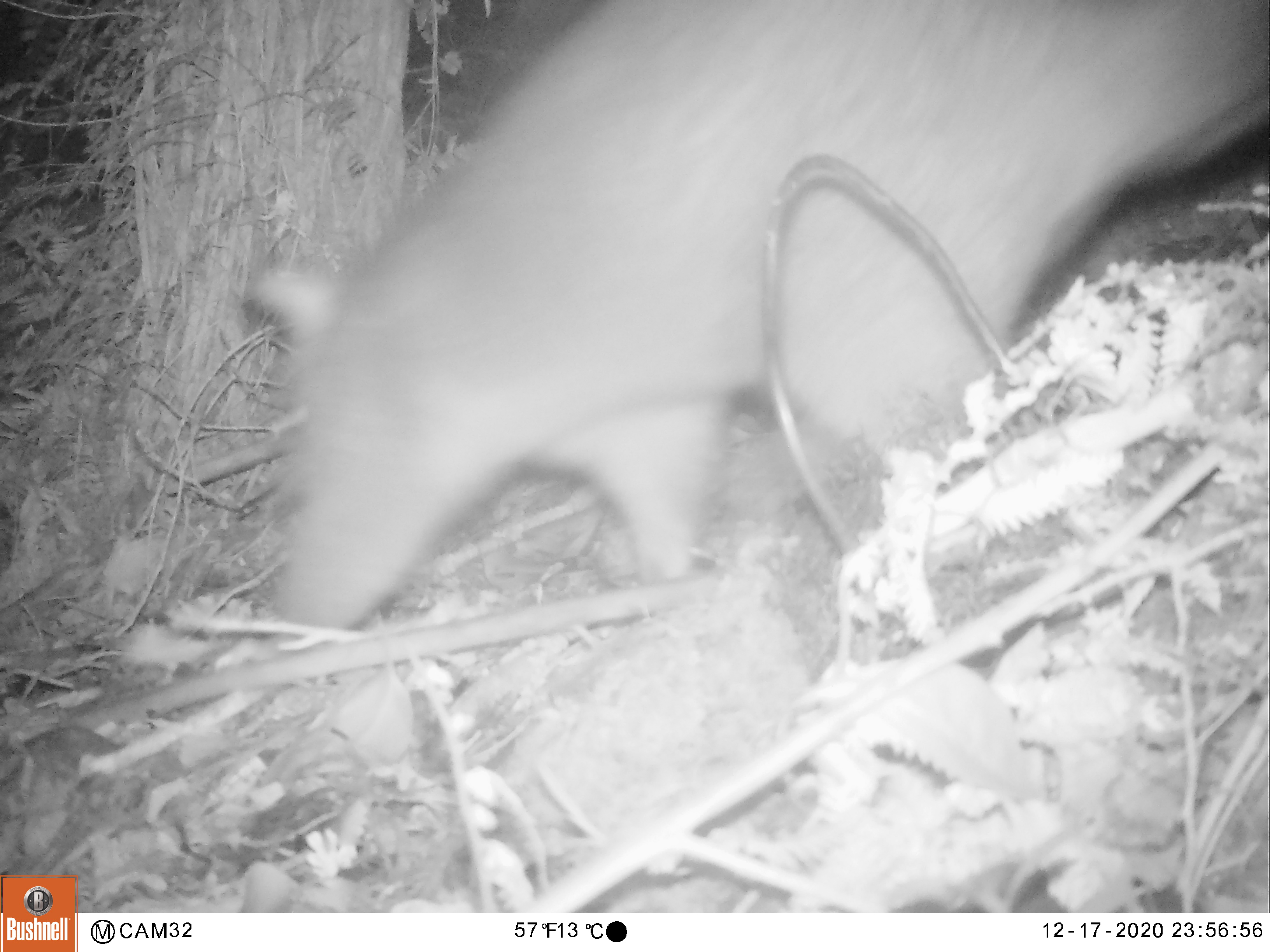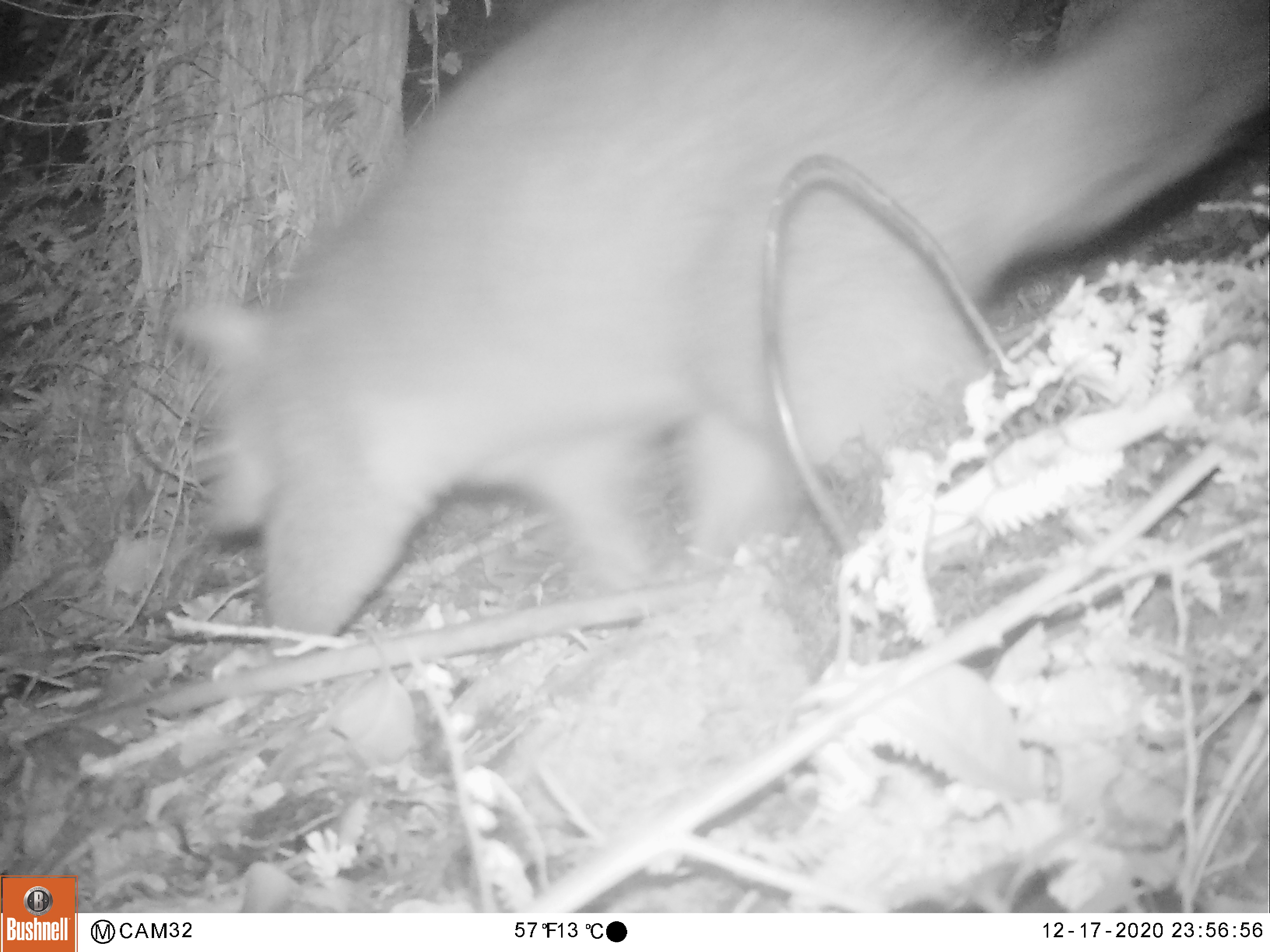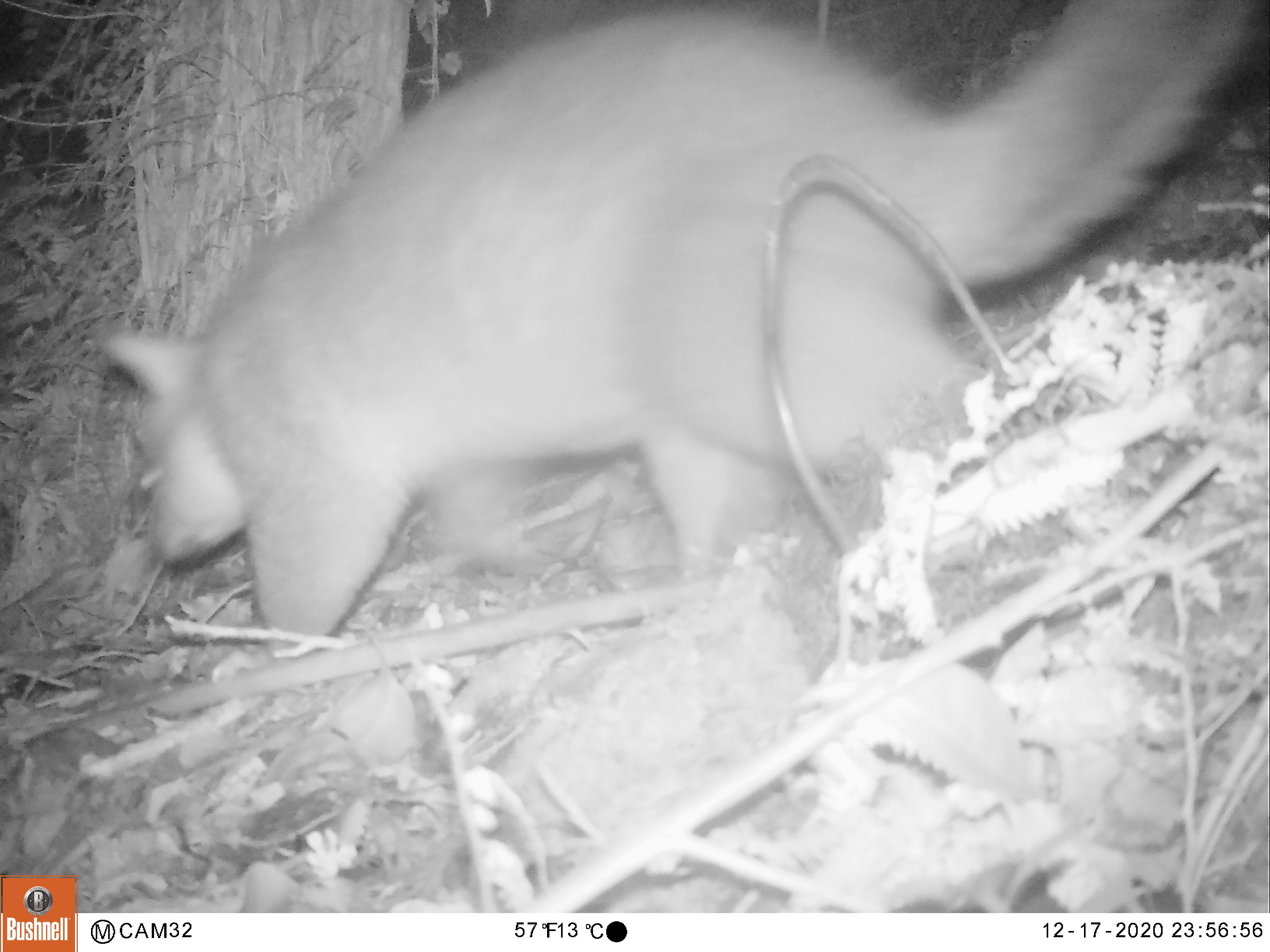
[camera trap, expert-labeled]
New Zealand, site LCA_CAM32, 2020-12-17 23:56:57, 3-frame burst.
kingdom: Animalia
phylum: Chordata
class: Mammalia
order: Diprotodontia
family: Phalangeridae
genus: Trichosurus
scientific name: Trichosurus vulpecula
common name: common brushtail possum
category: possum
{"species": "possum (common brushtail possum) (Trichosurus vulpecula)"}